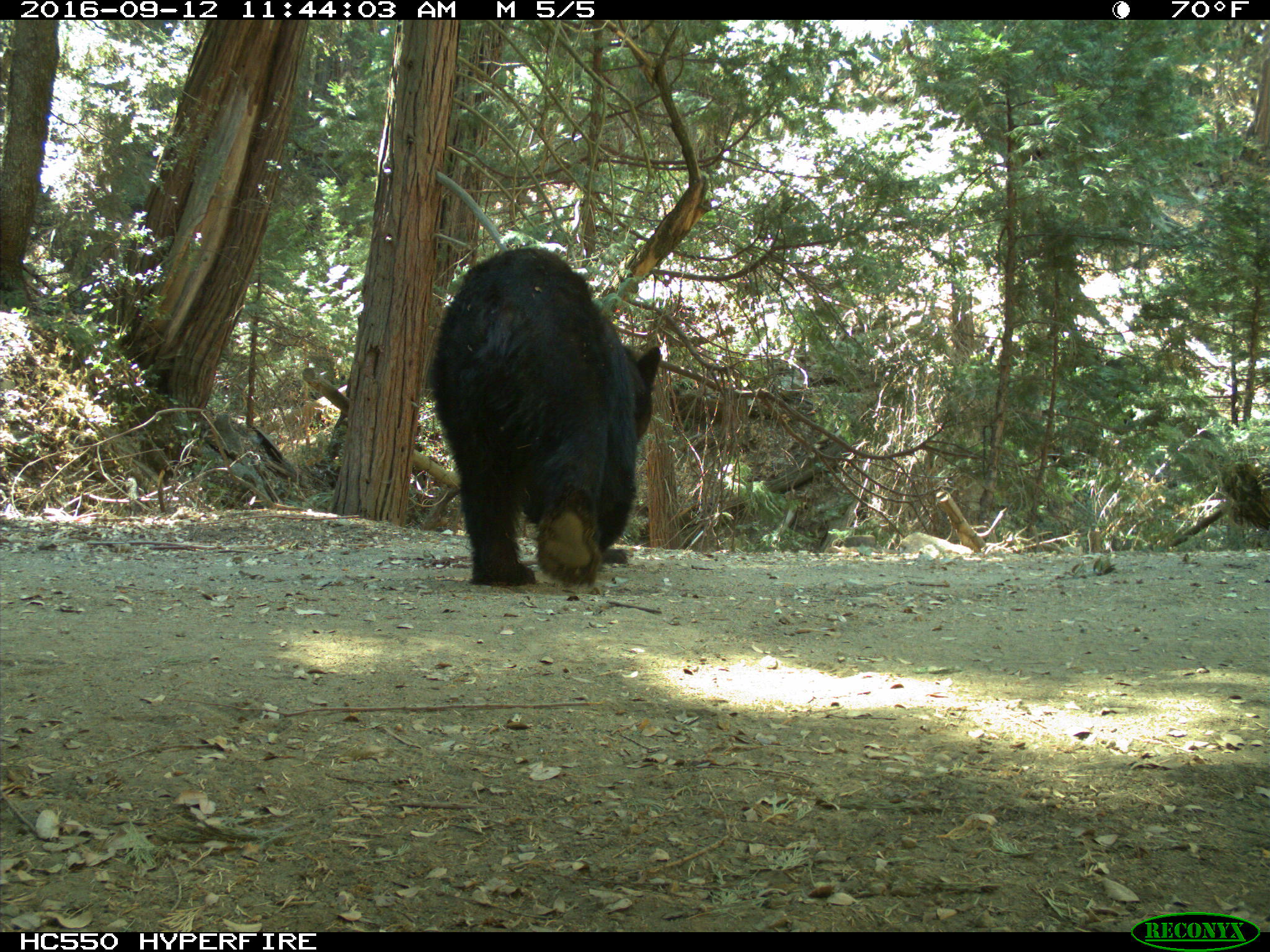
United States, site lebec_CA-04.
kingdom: Animalia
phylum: Chordata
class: Mammalia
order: Carnivora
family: Ursidae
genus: Ursus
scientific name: Ursus americanus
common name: american black bear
Ursus americanus (american black bear).